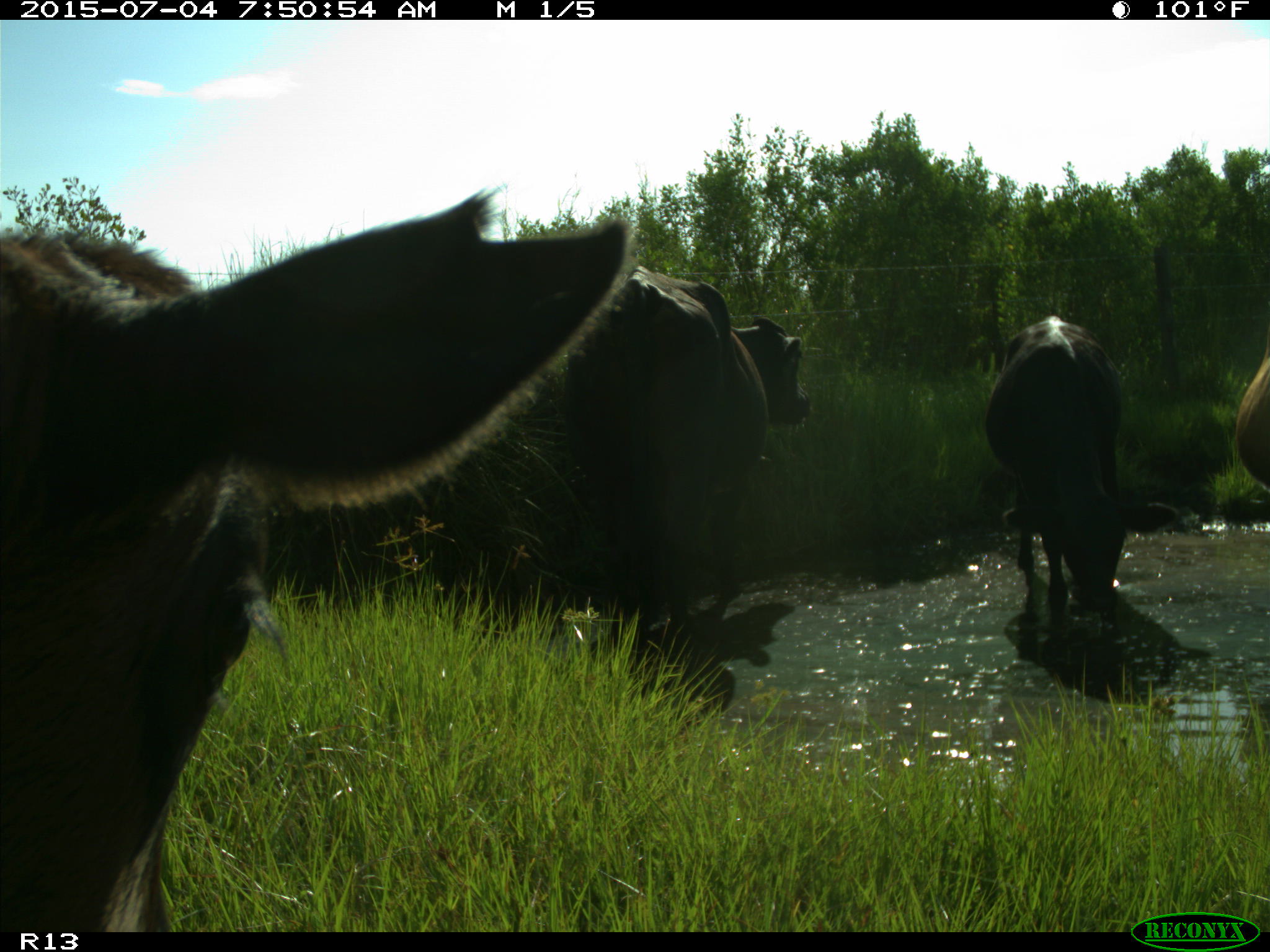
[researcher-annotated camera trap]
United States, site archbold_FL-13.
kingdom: Animalia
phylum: Chordata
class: Mammalia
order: Artiodactyla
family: Bovidae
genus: Bos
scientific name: Bos taurus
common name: domestic cow